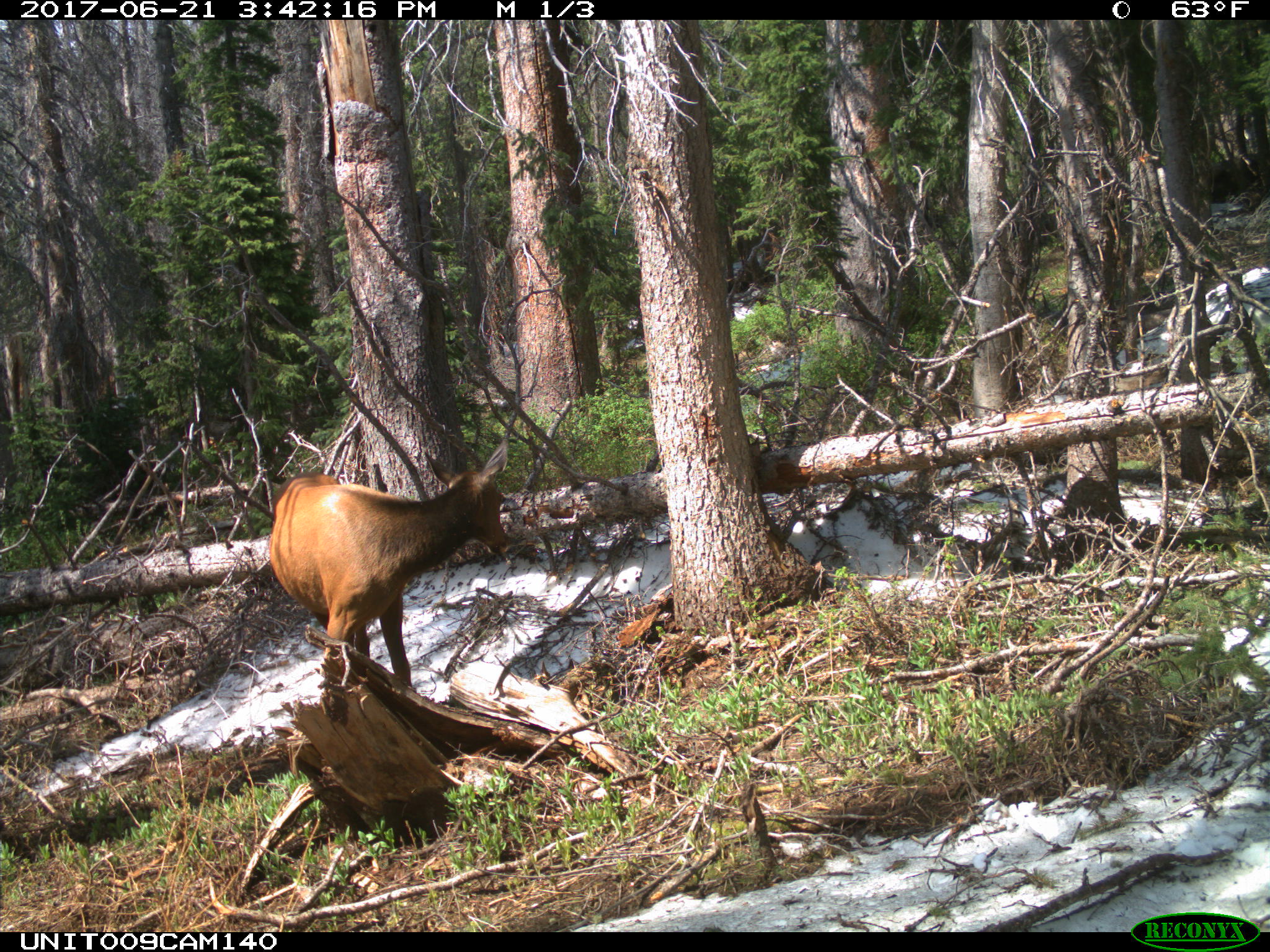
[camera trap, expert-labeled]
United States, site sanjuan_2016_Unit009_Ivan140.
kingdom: Animalia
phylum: Chordata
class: Mammalia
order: Artiodactyla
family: Cervidae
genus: Cervus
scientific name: Cervus elaphus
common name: red deer